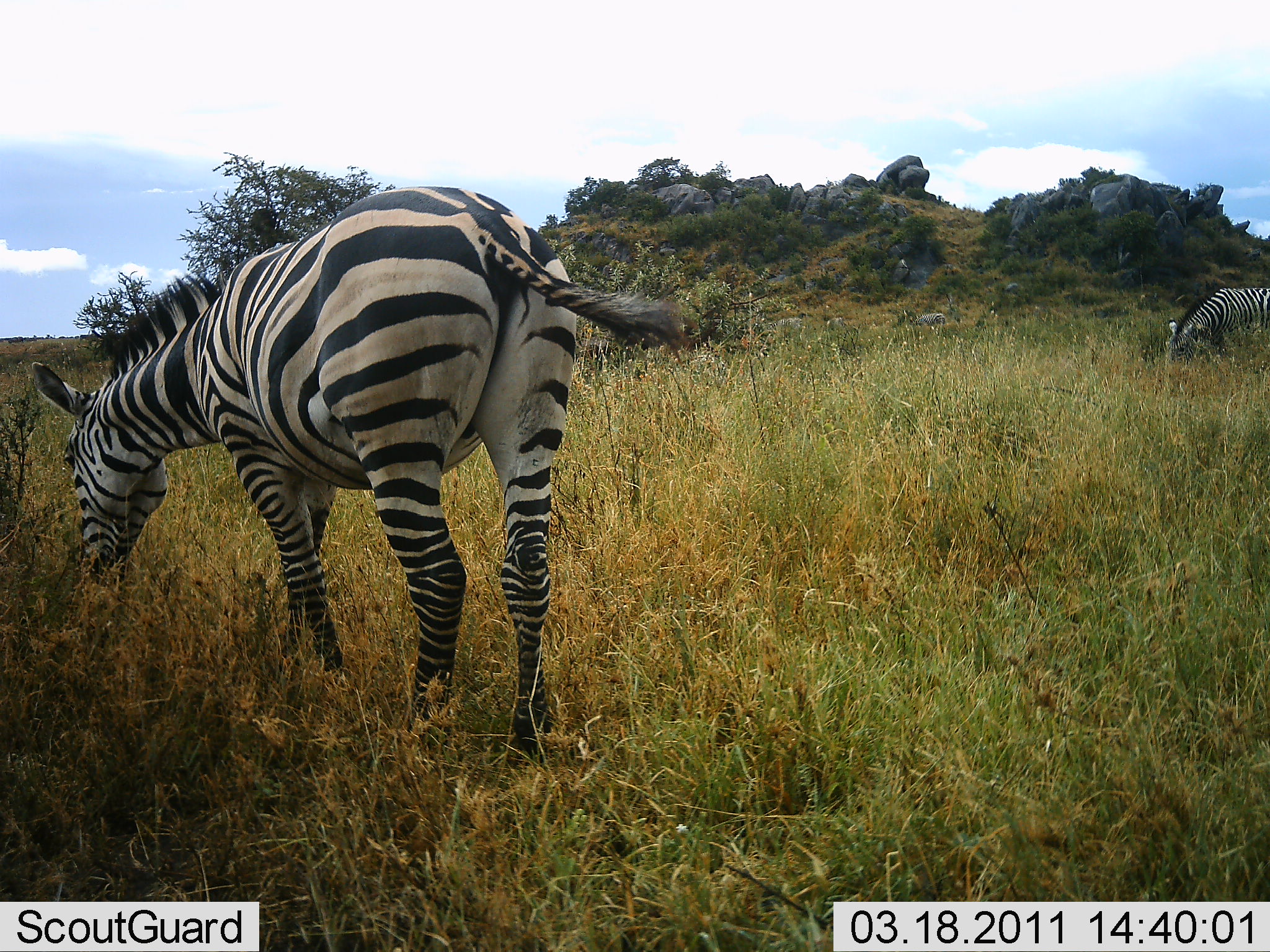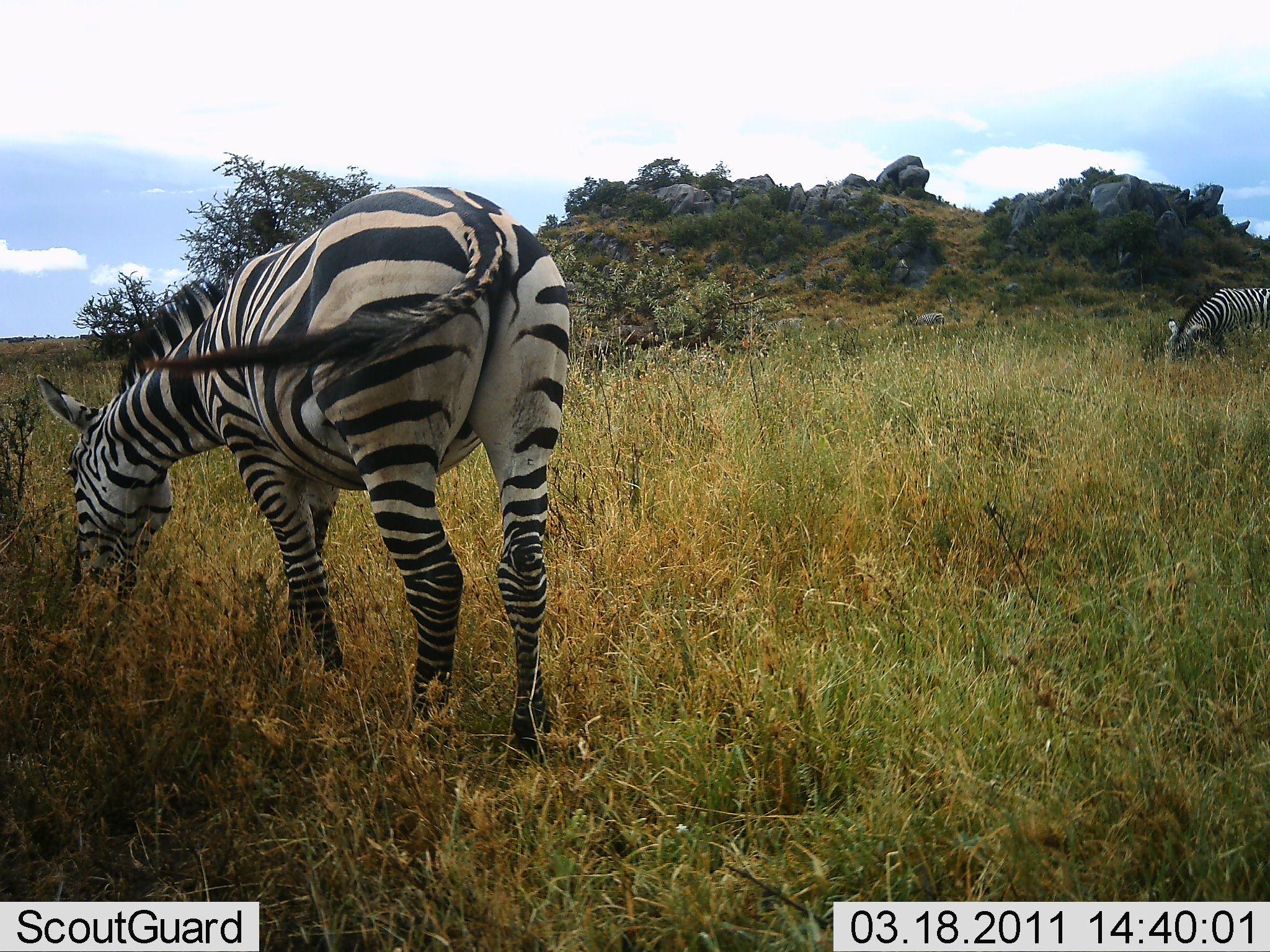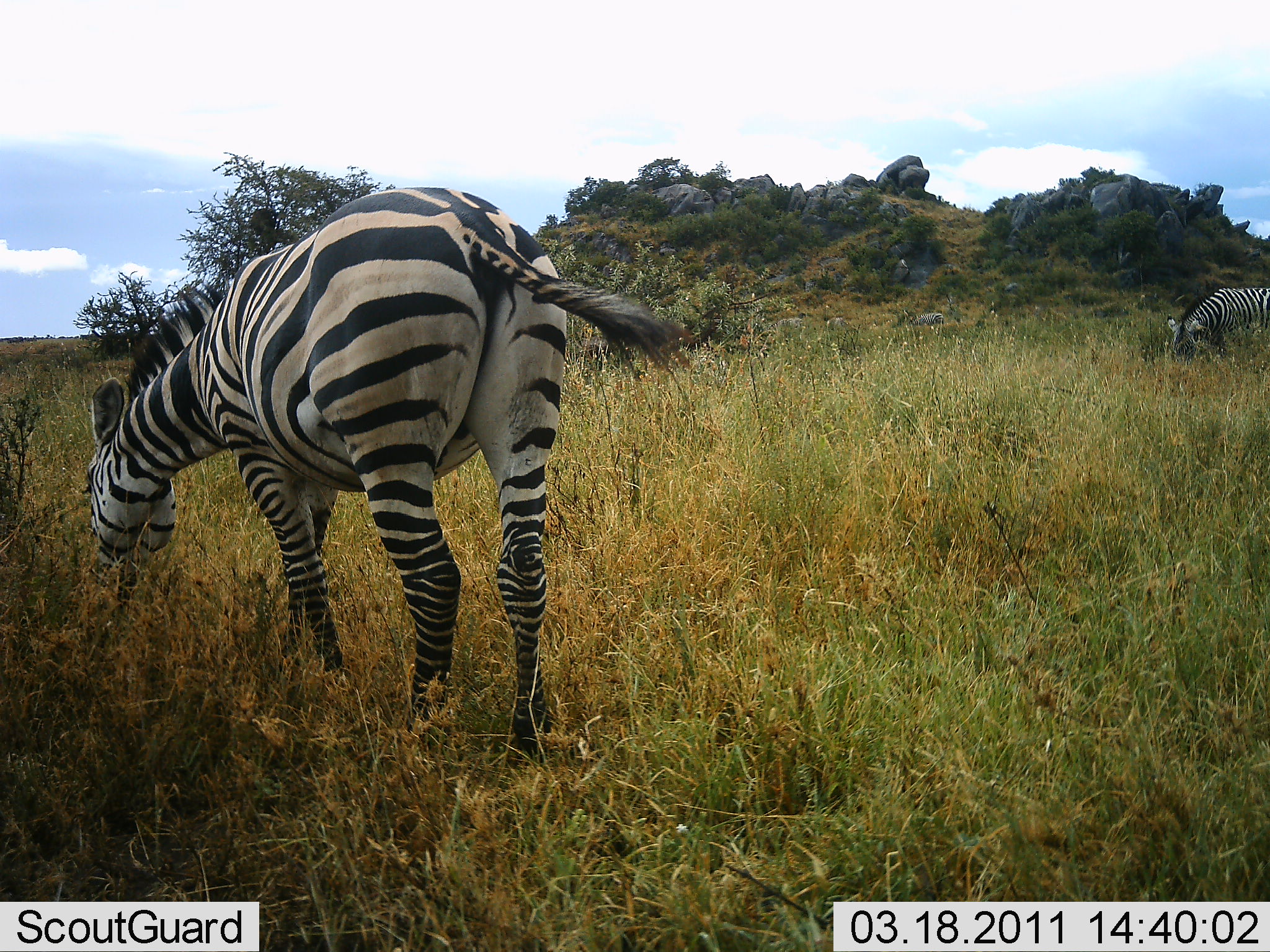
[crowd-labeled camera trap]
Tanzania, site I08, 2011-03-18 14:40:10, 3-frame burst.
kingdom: Animalia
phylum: Chordata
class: Mammalia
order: Perissodactyla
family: Equidae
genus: Equus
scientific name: Equus quagga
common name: plains zebra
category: zebra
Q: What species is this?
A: Zebra (plains zebra) (Equus quagga).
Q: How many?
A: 2.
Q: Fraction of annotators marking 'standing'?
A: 31%.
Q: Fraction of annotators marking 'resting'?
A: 0%.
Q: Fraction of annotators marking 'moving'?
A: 15%.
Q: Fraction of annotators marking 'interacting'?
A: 0%.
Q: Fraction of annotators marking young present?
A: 0%.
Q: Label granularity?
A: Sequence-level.